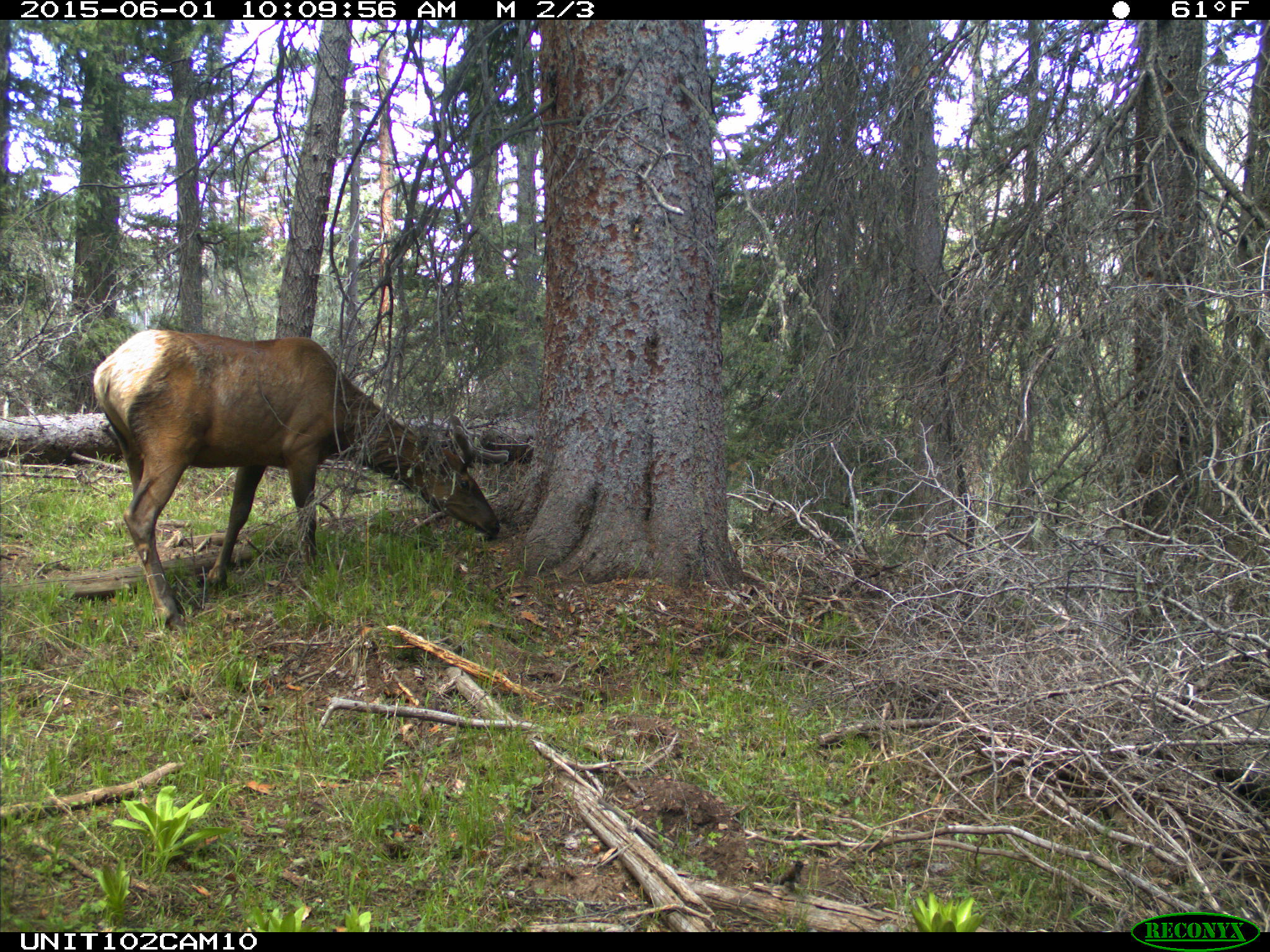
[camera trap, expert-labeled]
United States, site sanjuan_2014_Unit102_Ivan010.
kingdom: Animalia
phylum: Chordata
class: Mammalia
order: Artiodactyla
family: Cervidae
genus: Cervus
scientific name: Cervus elaphus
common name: red deer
Cervus elaphus (red deer).